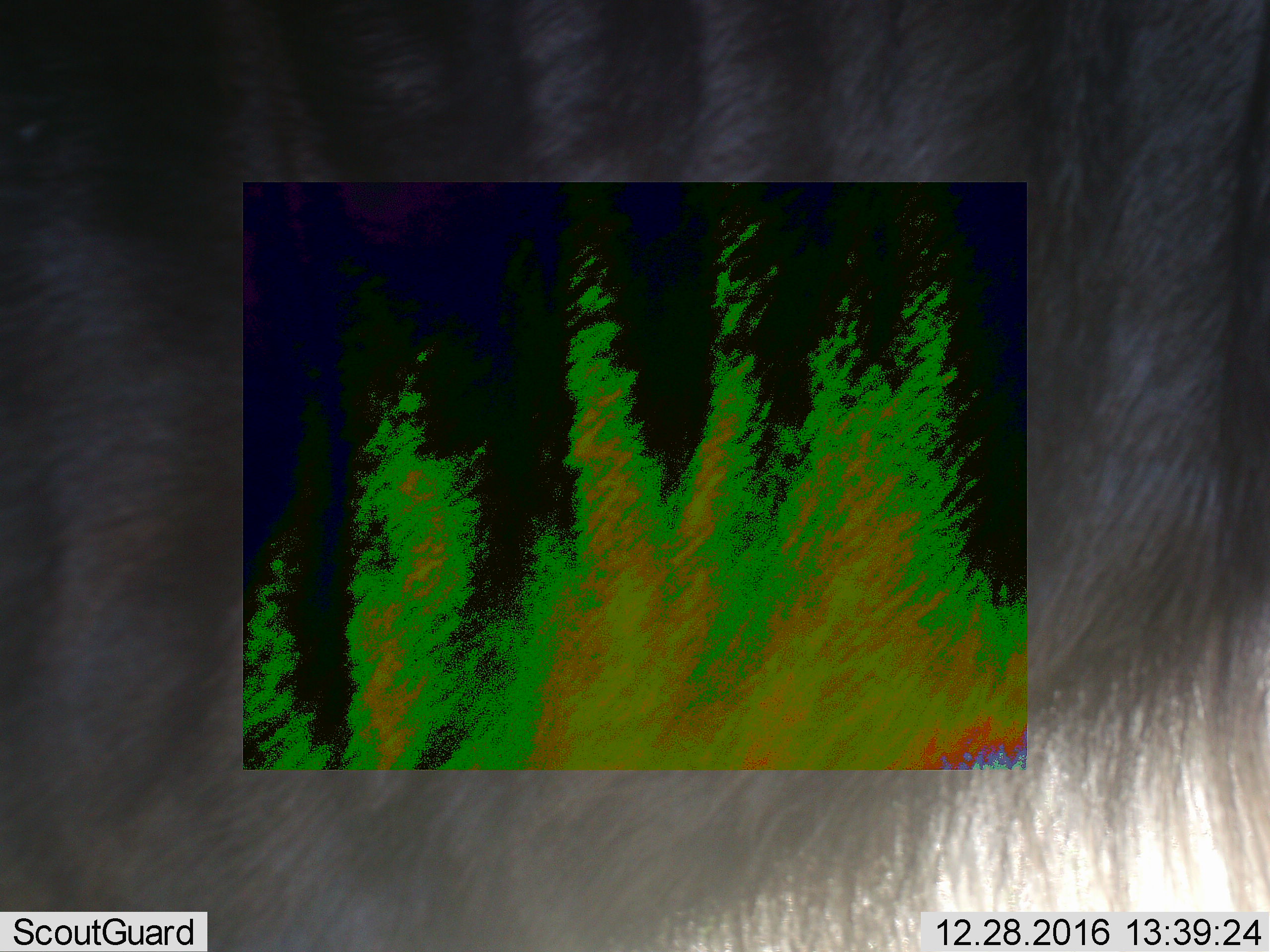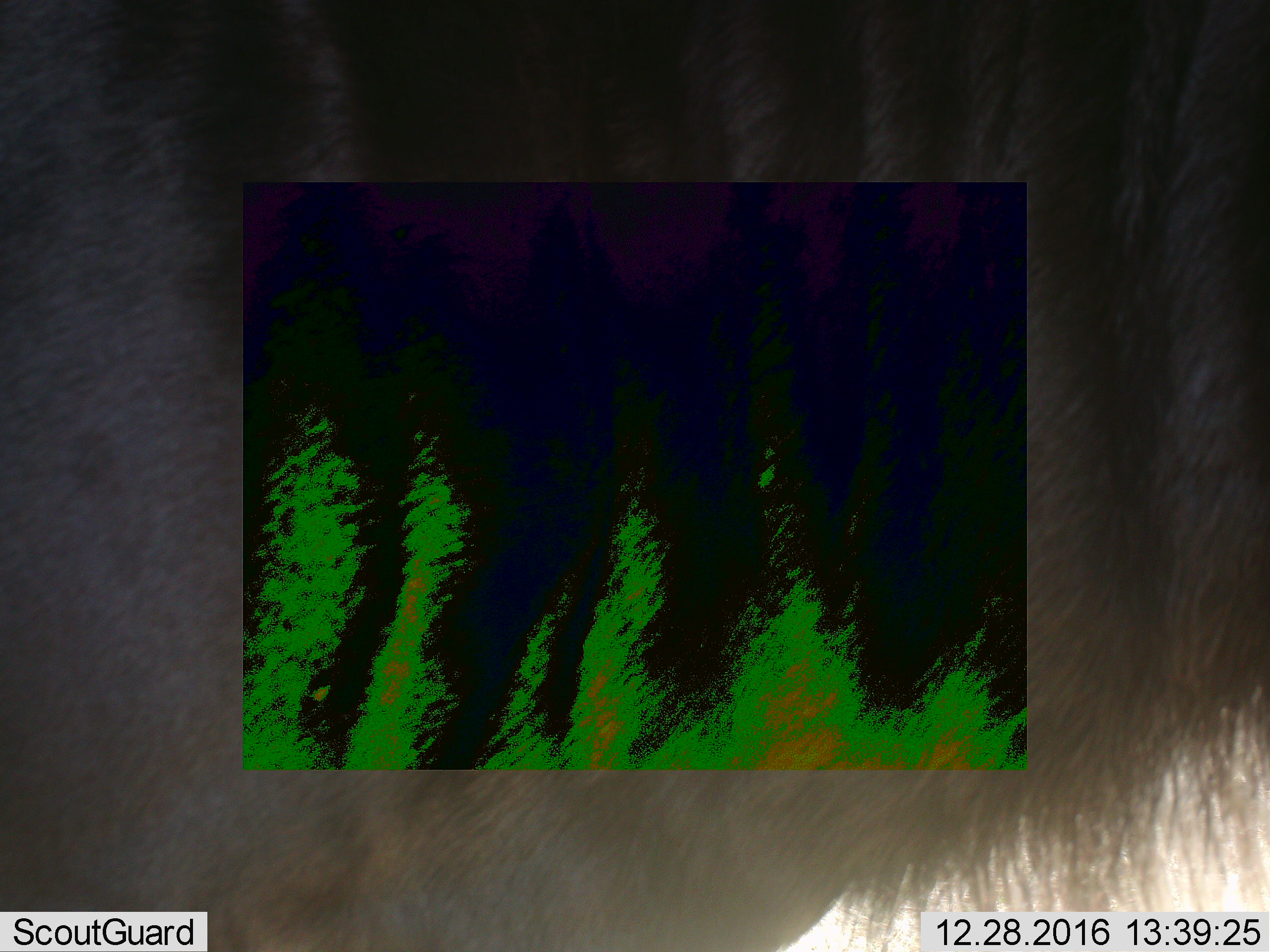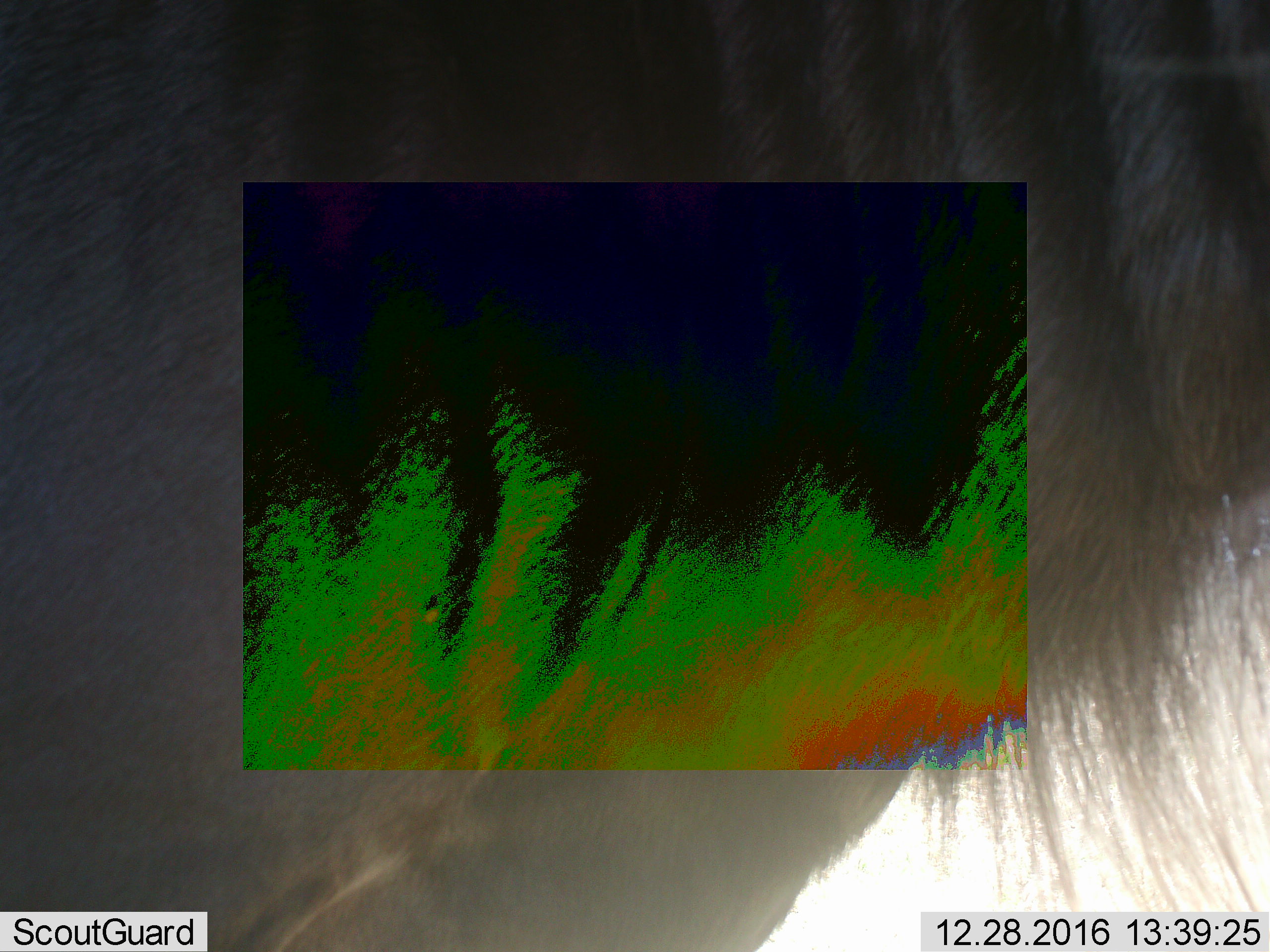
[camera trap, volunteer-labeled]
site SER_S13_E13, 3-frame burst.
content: unidentified animal